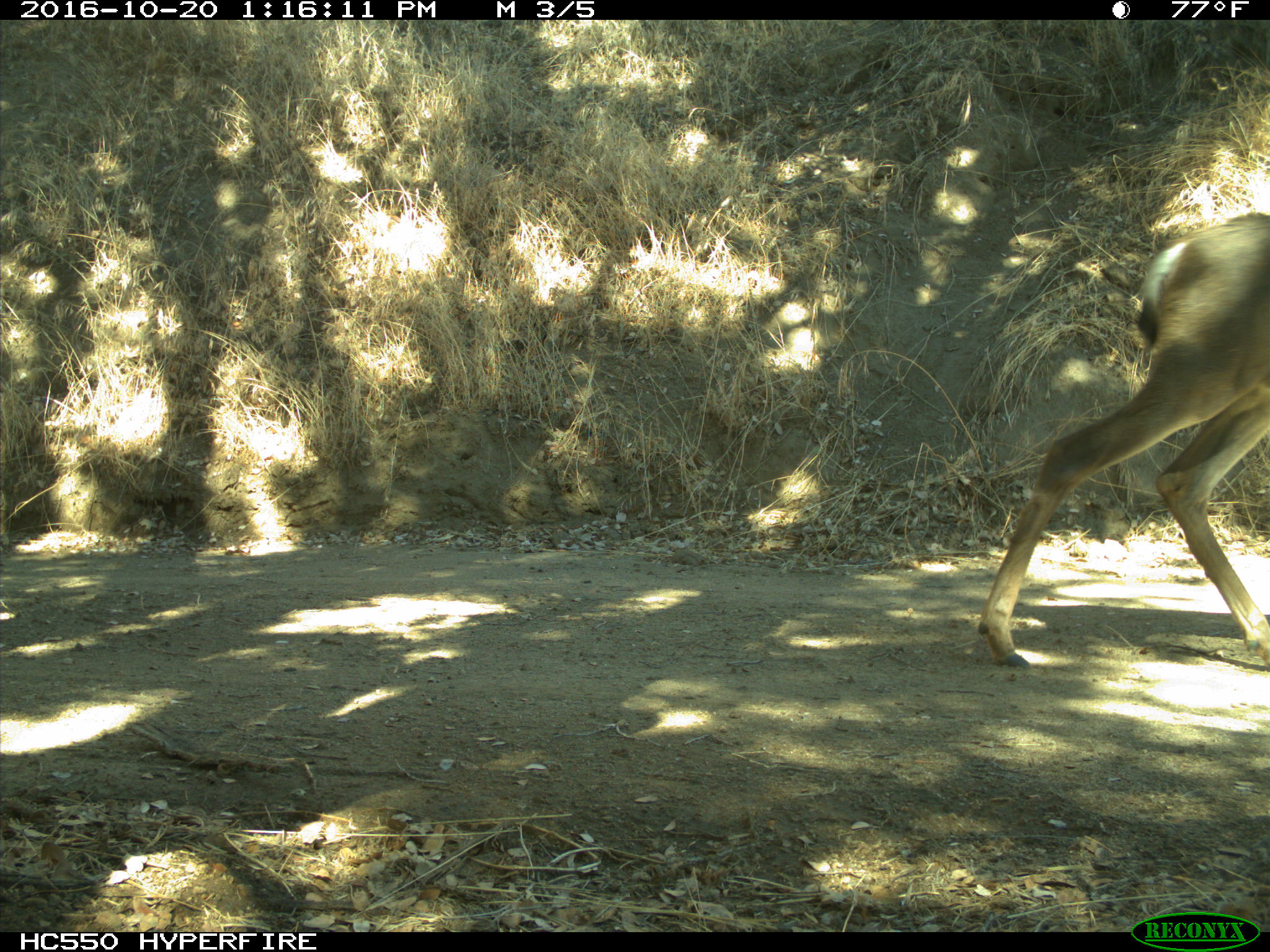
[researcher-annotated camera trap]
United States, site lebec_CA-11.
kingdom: Animalia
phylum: Chordata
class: Mammalia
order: Artiodactyla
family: Cervidae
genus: Odocoileus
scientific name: Odocoileus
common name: deer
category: unidentified deer